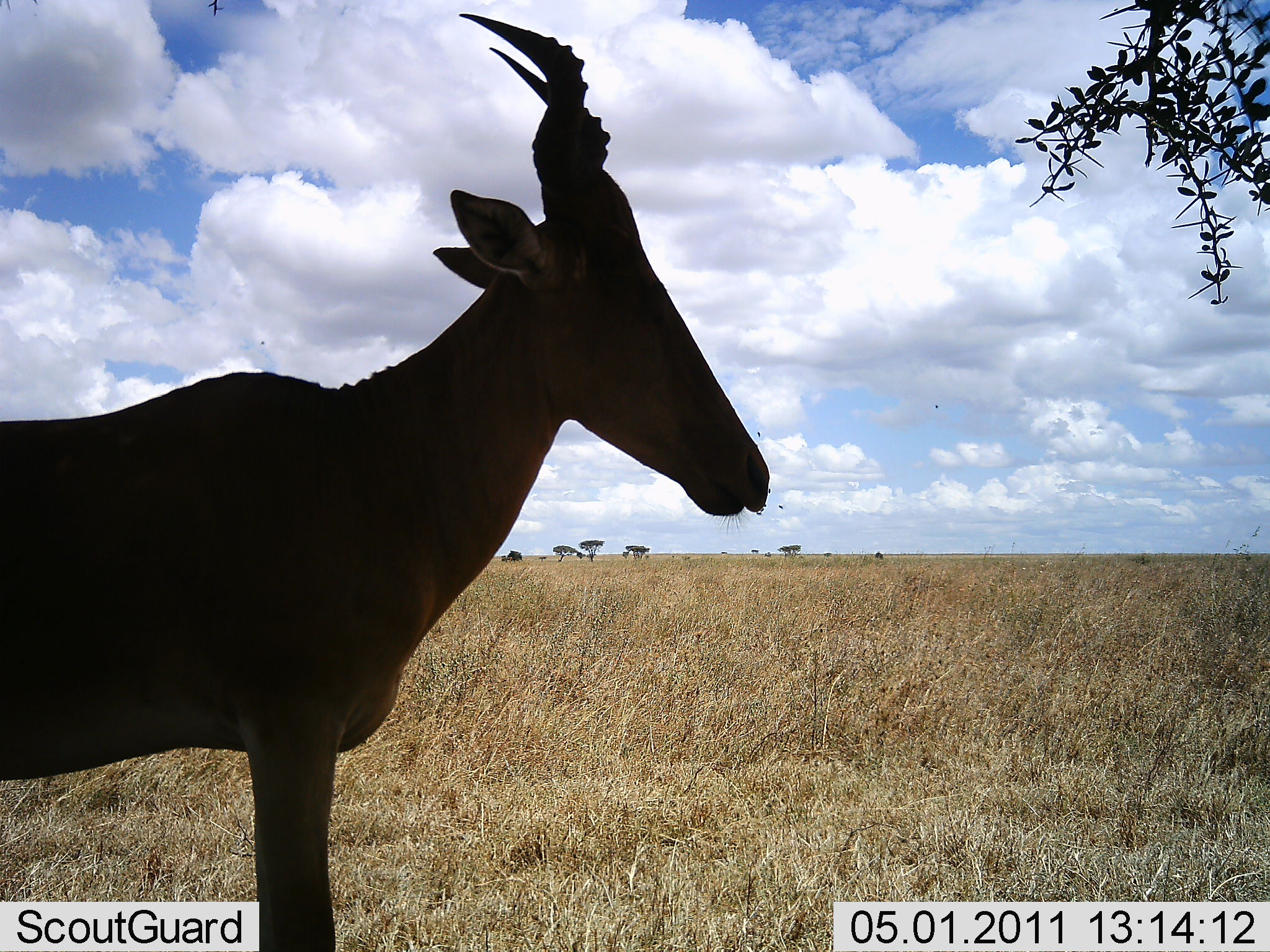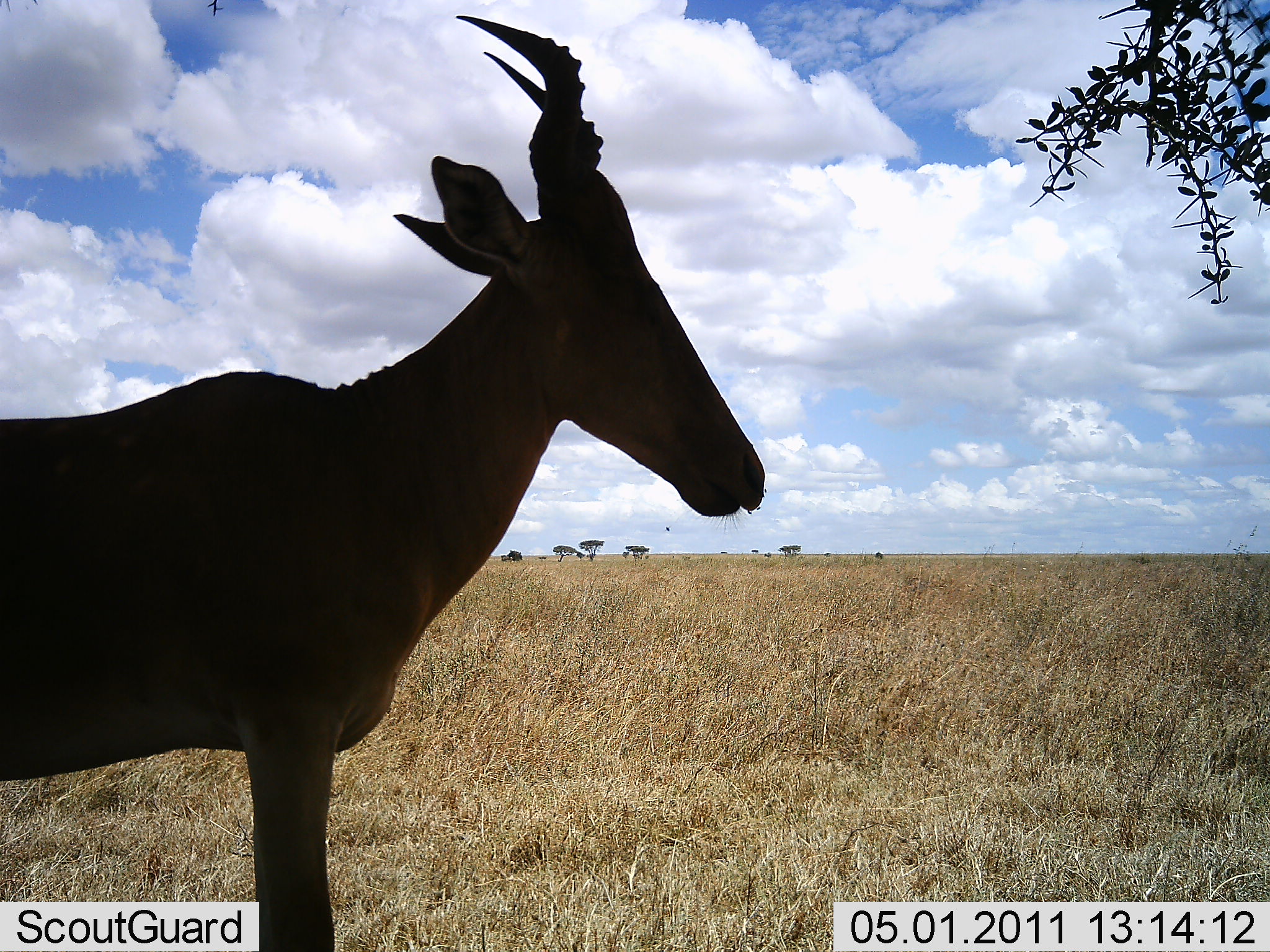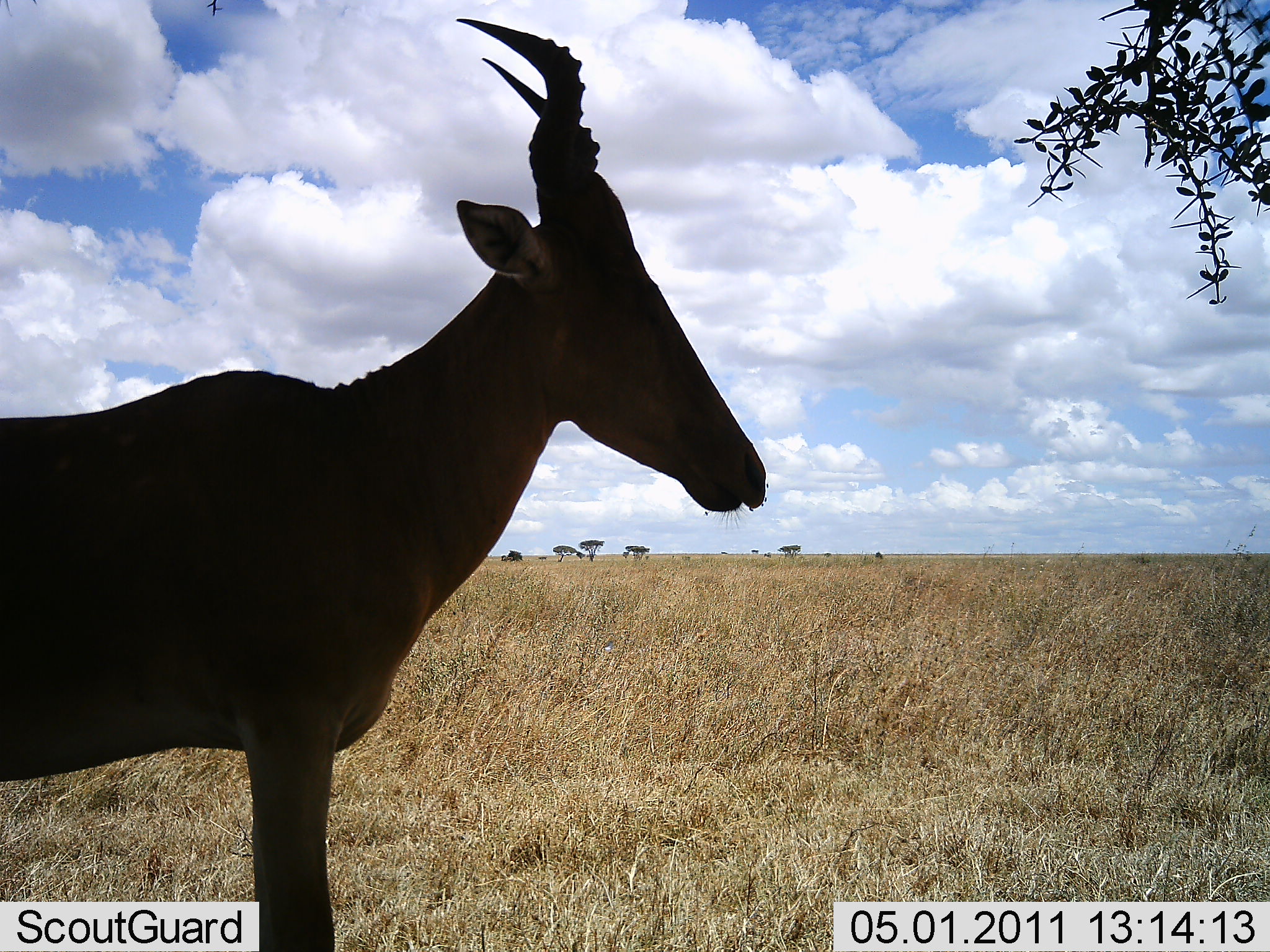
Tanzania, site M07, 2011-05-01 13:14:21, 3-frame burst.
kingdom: Animalia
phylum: Chordata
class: Mammalia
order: Artiodactyla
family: Bovidae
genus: Alcelaphus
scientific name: Alcelaphus buselaphus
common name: hartebeest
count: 1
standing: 100%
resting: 0%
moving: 0%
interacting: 0%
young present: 0%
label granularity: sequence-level